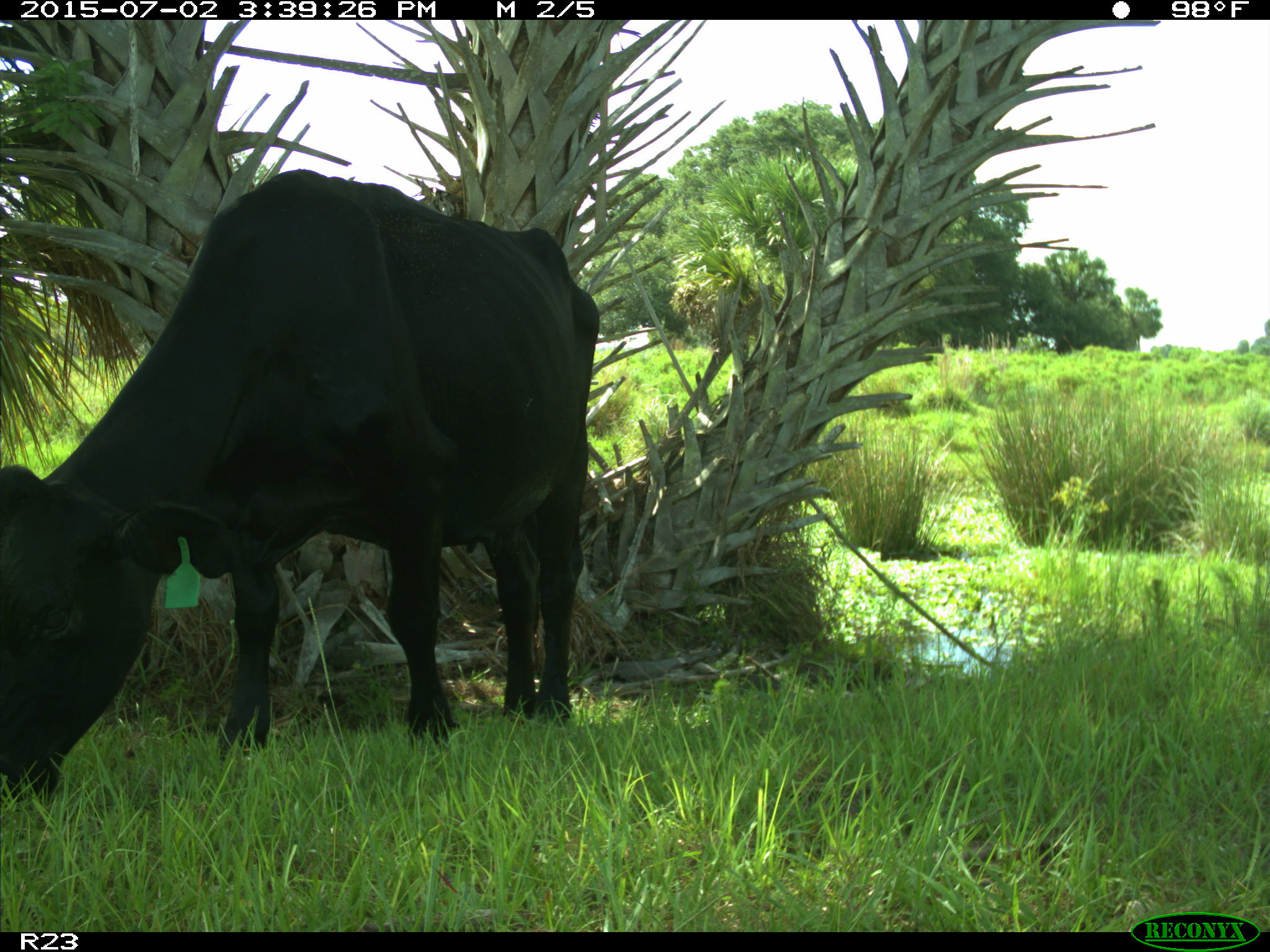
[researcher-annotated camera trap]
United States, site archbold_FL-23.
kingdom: Animalia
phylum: Chordata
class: Mammalia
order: Artiodactyla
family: Bovidae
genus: Bos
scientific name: Bos taurus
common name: domestic cow